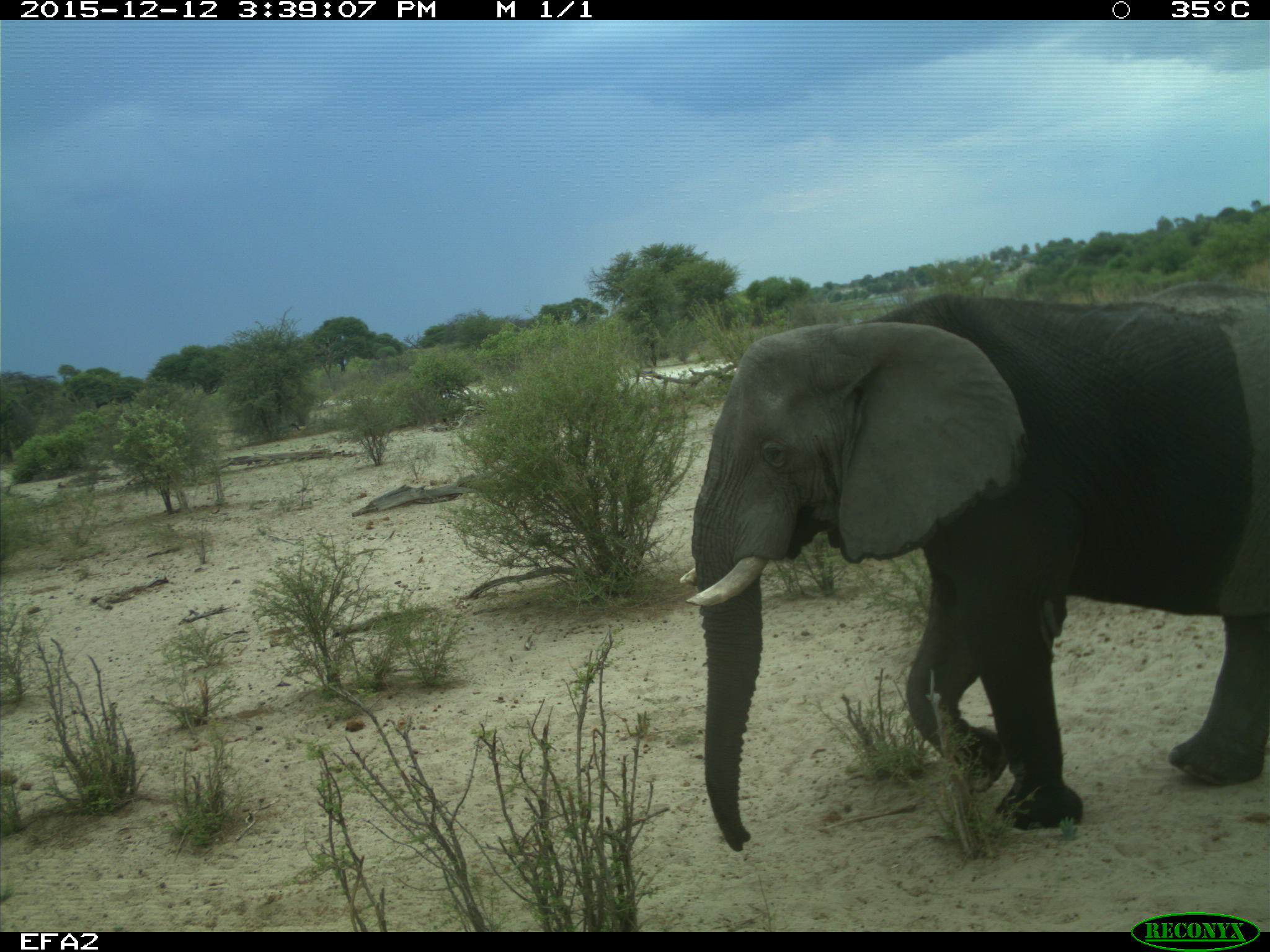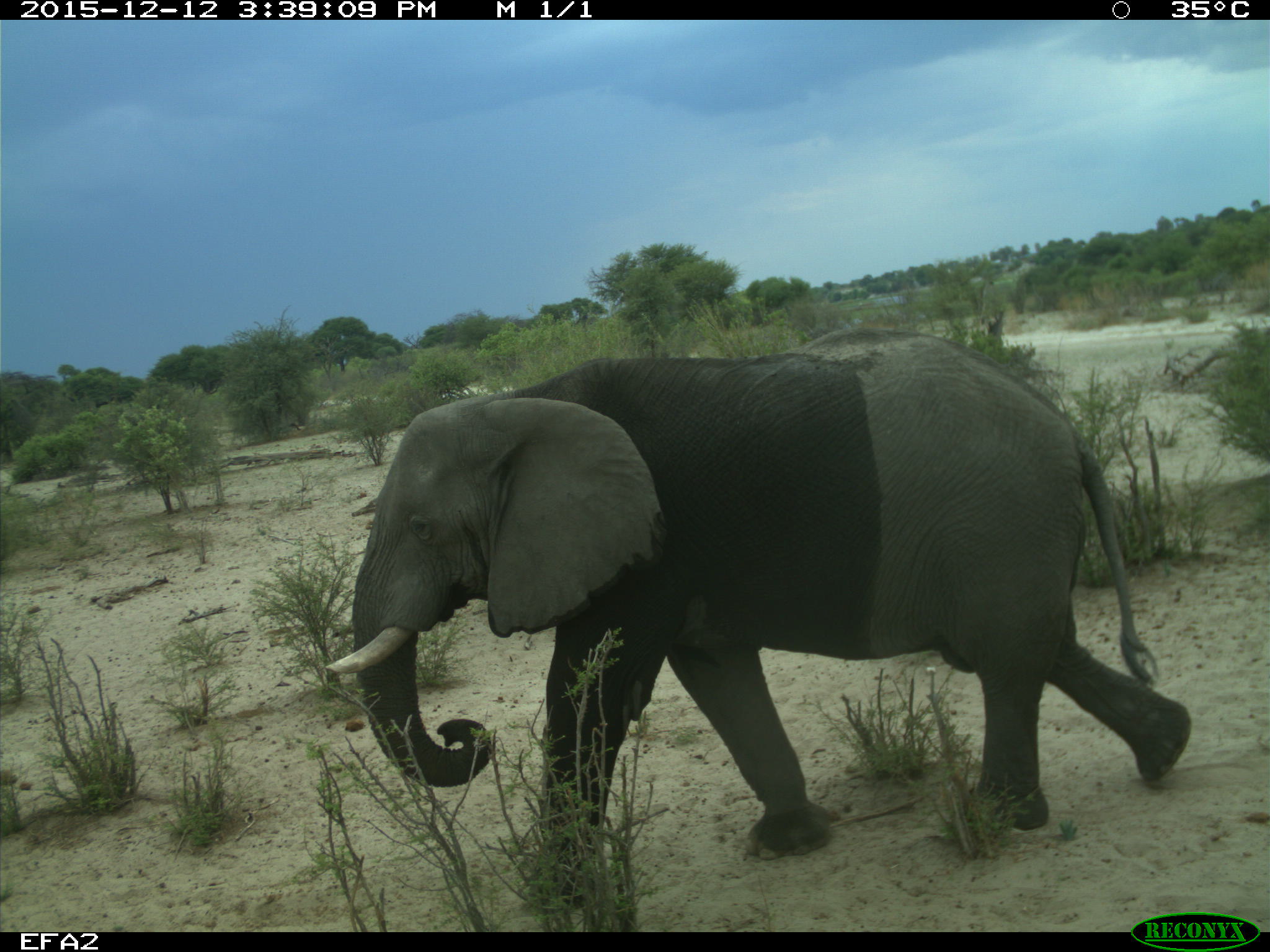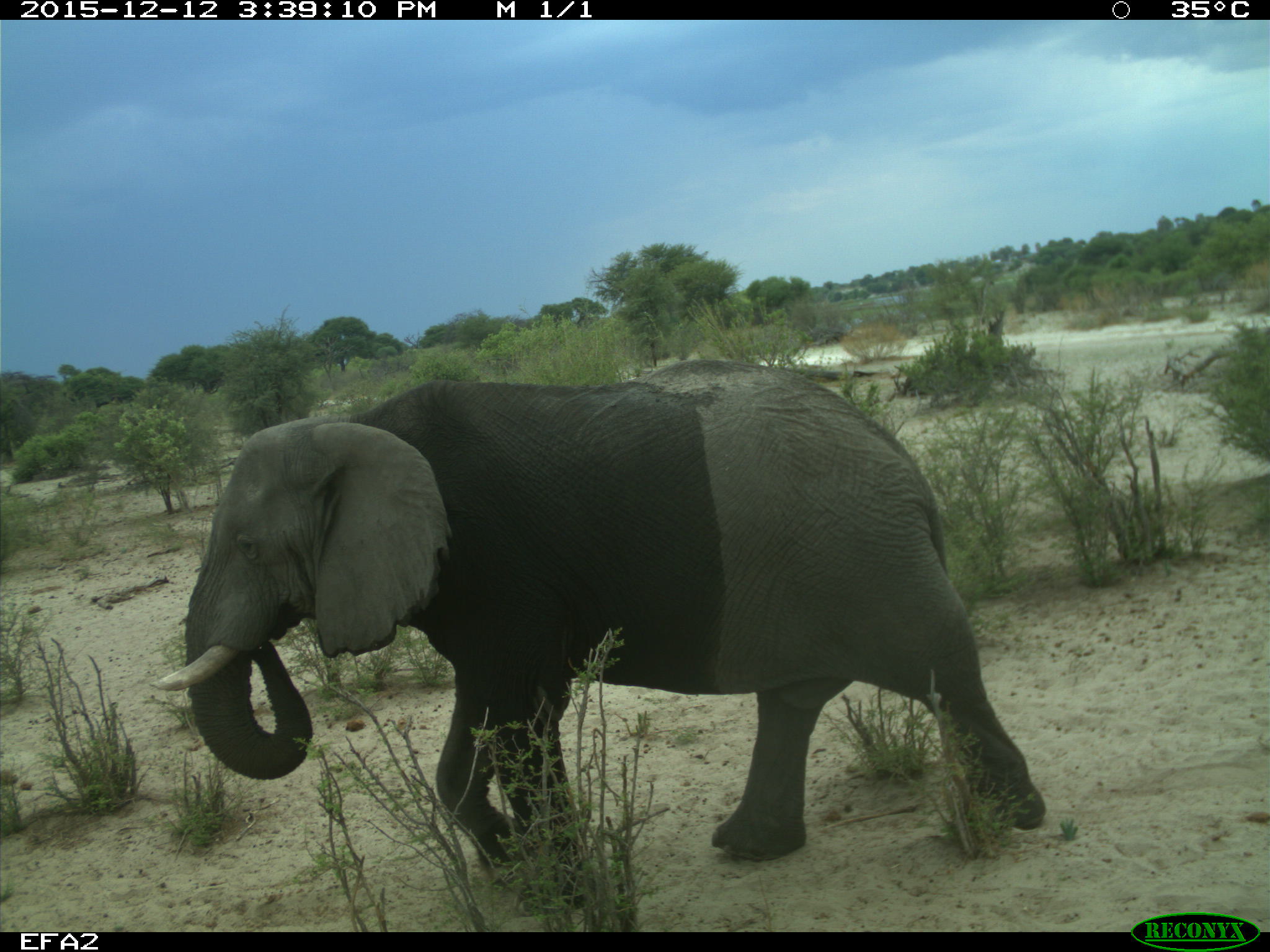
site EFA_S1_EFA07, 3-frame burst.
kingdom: Animalia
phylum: Chordata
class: Mammalia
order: Proboscidea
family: Elephantidae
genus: Loxodonta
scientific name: Loxodonta africana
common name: african bush elephant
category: elephant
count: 1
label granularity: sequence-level